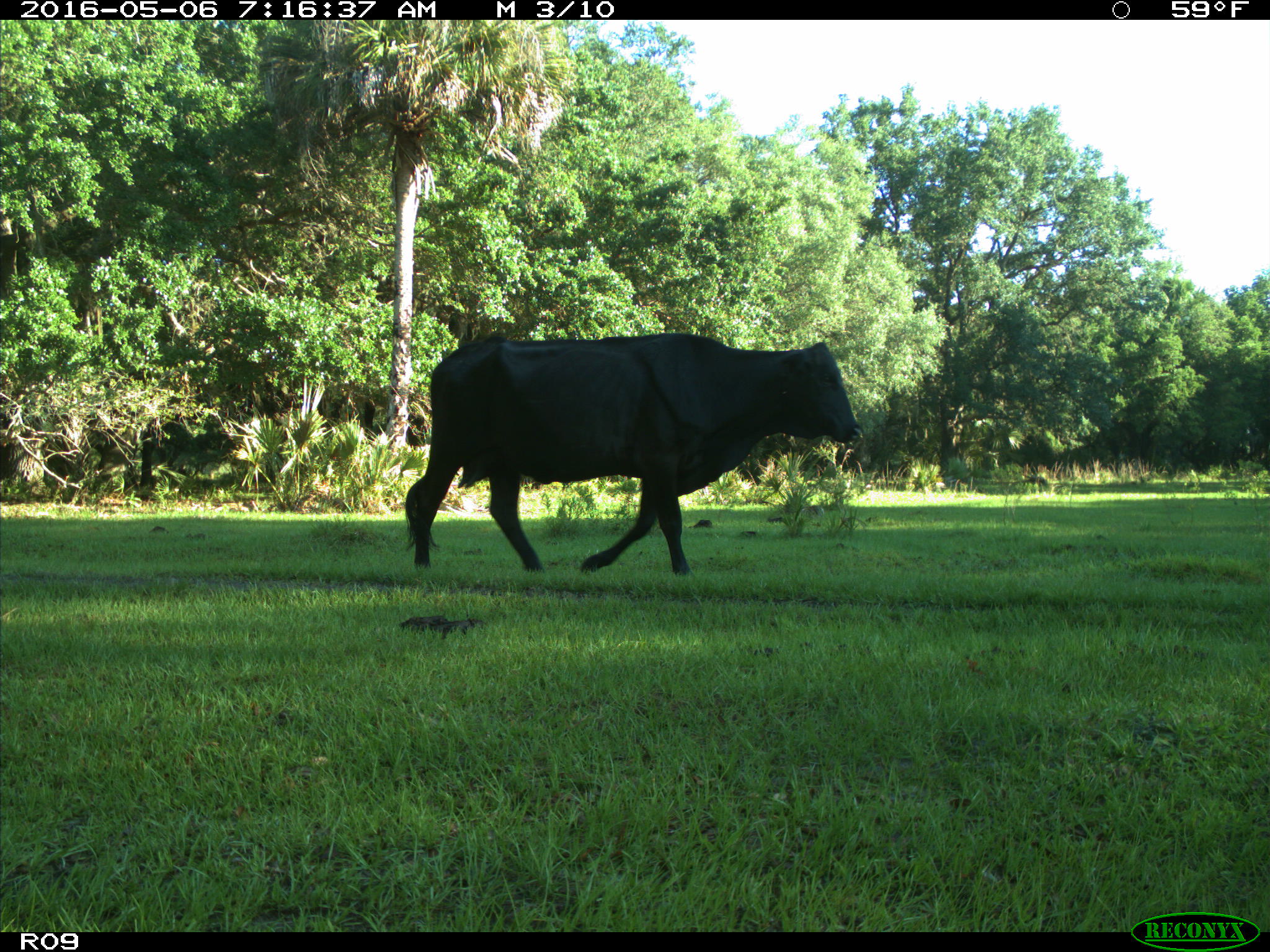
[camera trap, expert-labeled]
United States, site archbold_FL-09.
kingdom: Animalia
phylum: Chordata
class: Mammalia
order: Artiodactyla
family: Bovidae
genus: Bos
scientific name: Bos taurus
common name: domestic cow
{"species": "Bos taurus (domestic cow)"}